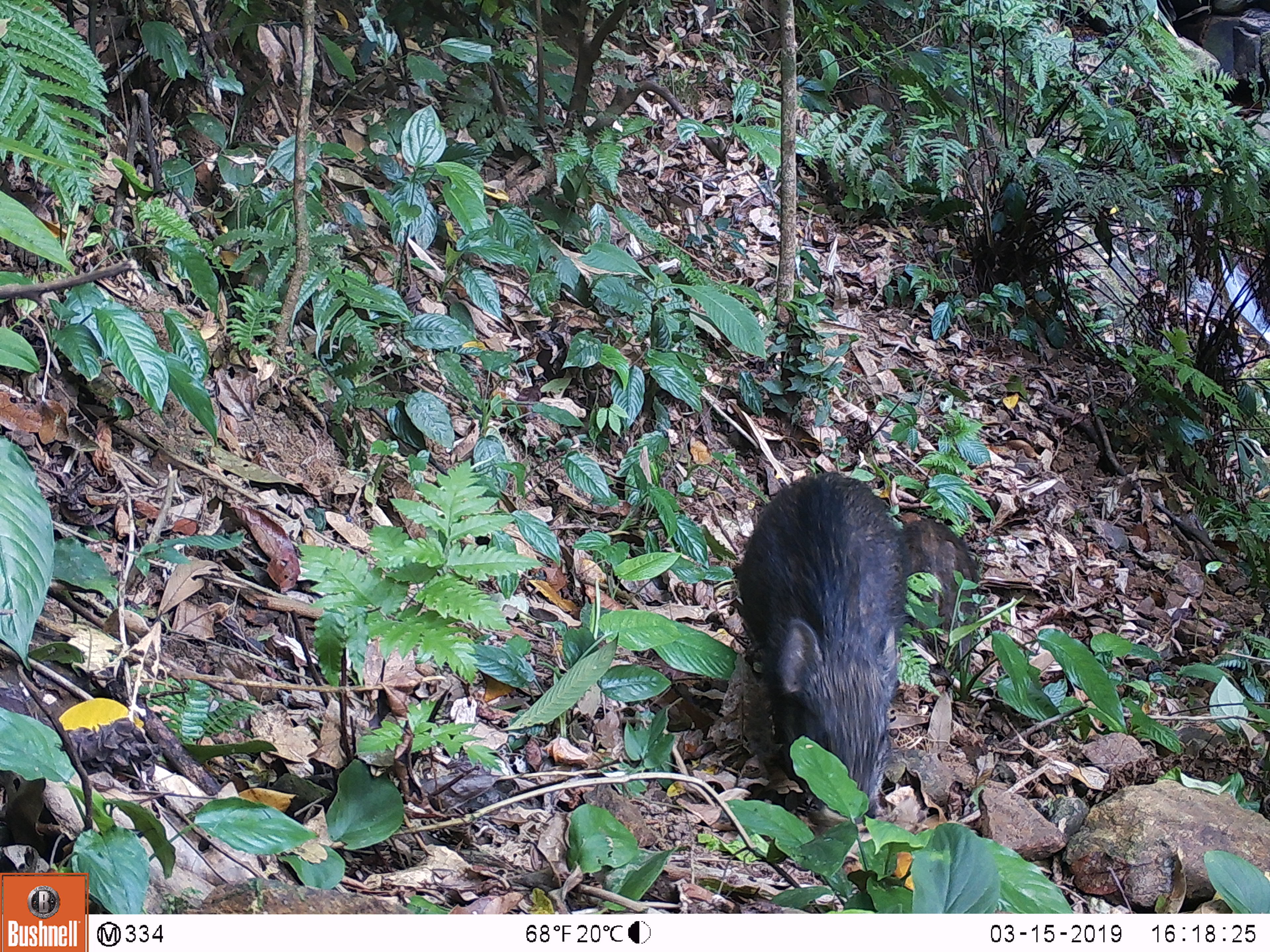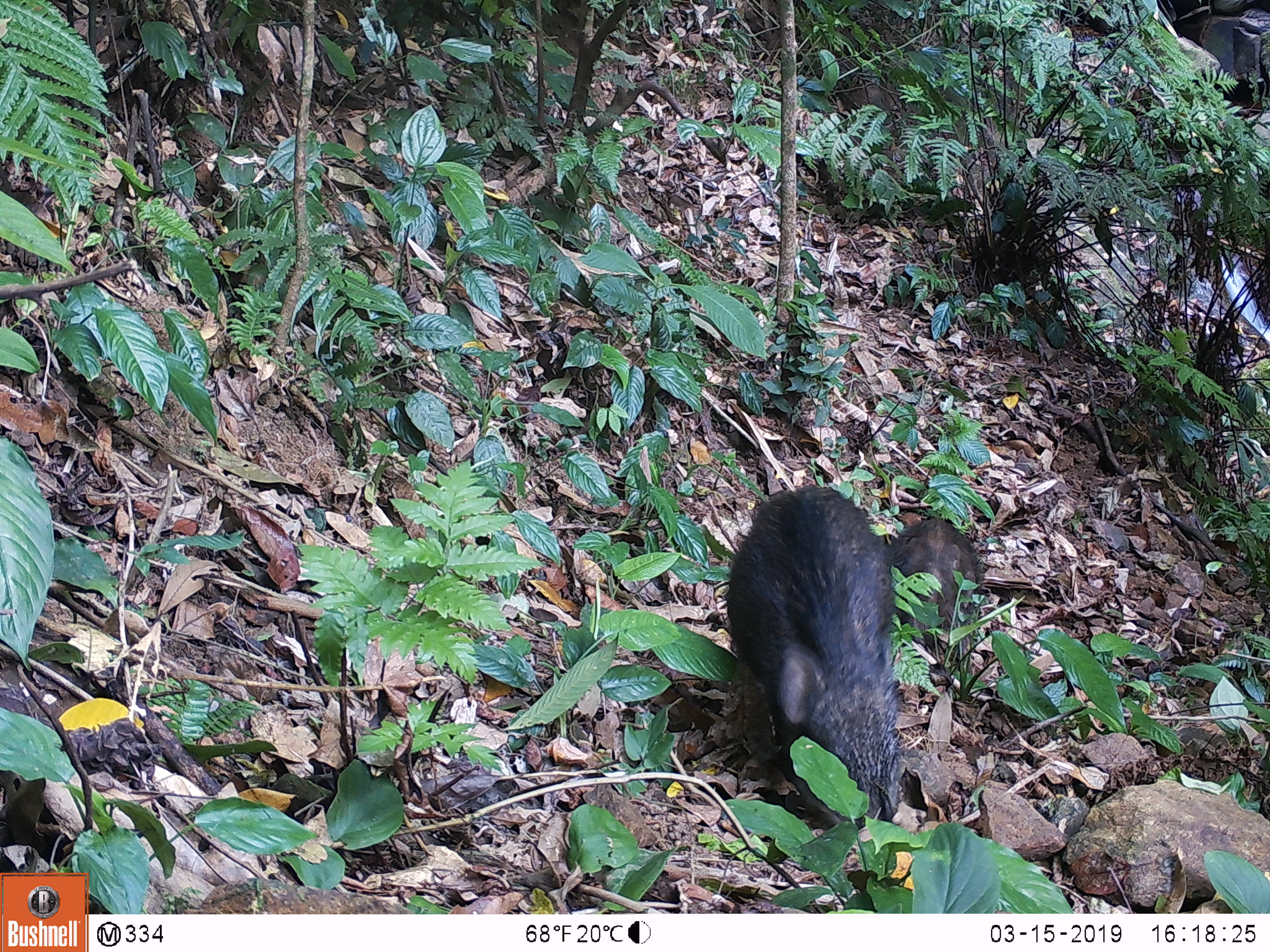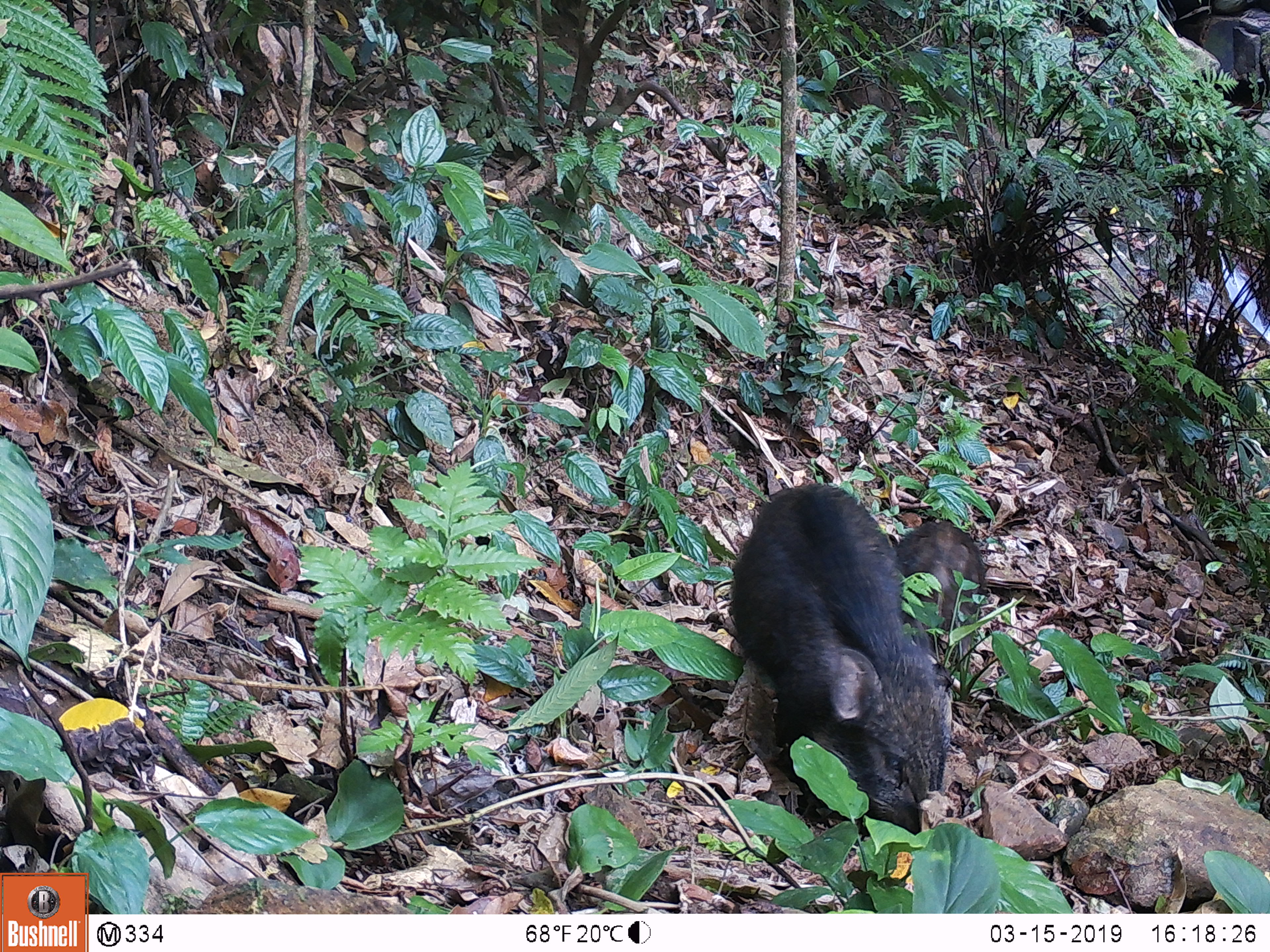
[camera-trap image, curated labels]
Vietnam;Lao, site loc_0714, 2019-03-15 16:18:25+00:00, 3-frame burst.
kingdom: Animalia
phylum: Chordata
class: Mammalia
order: Artiodactyla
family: Suidae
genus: Sus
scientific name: Sus scrofa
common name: eurasian wild pig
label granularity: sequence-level